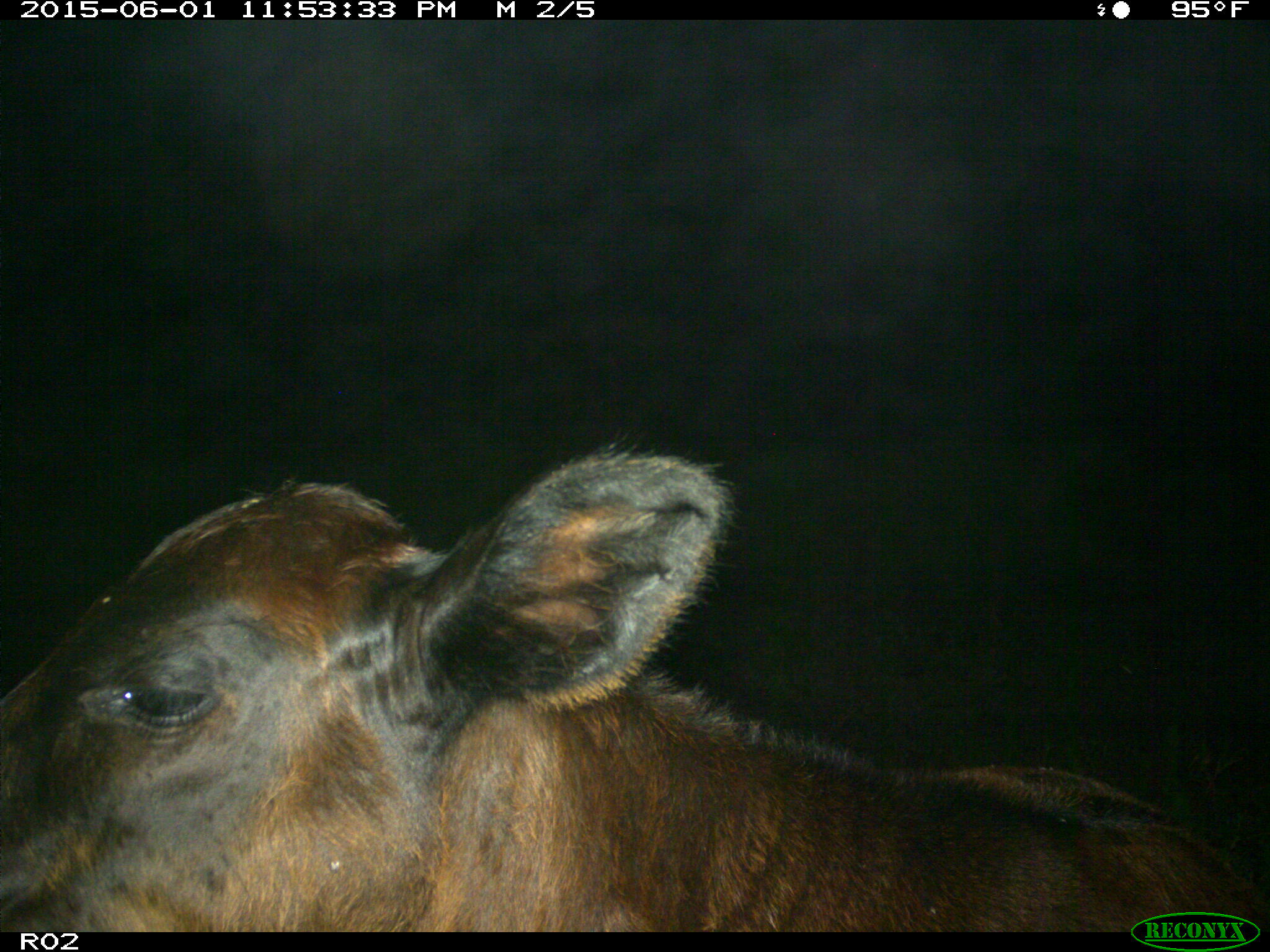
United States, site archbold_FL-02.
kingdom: Animalia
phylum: Chordata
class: Mammalia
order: Artiodactyla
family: Bovidae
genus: Bos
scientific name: Bos taurus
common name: domestic cow